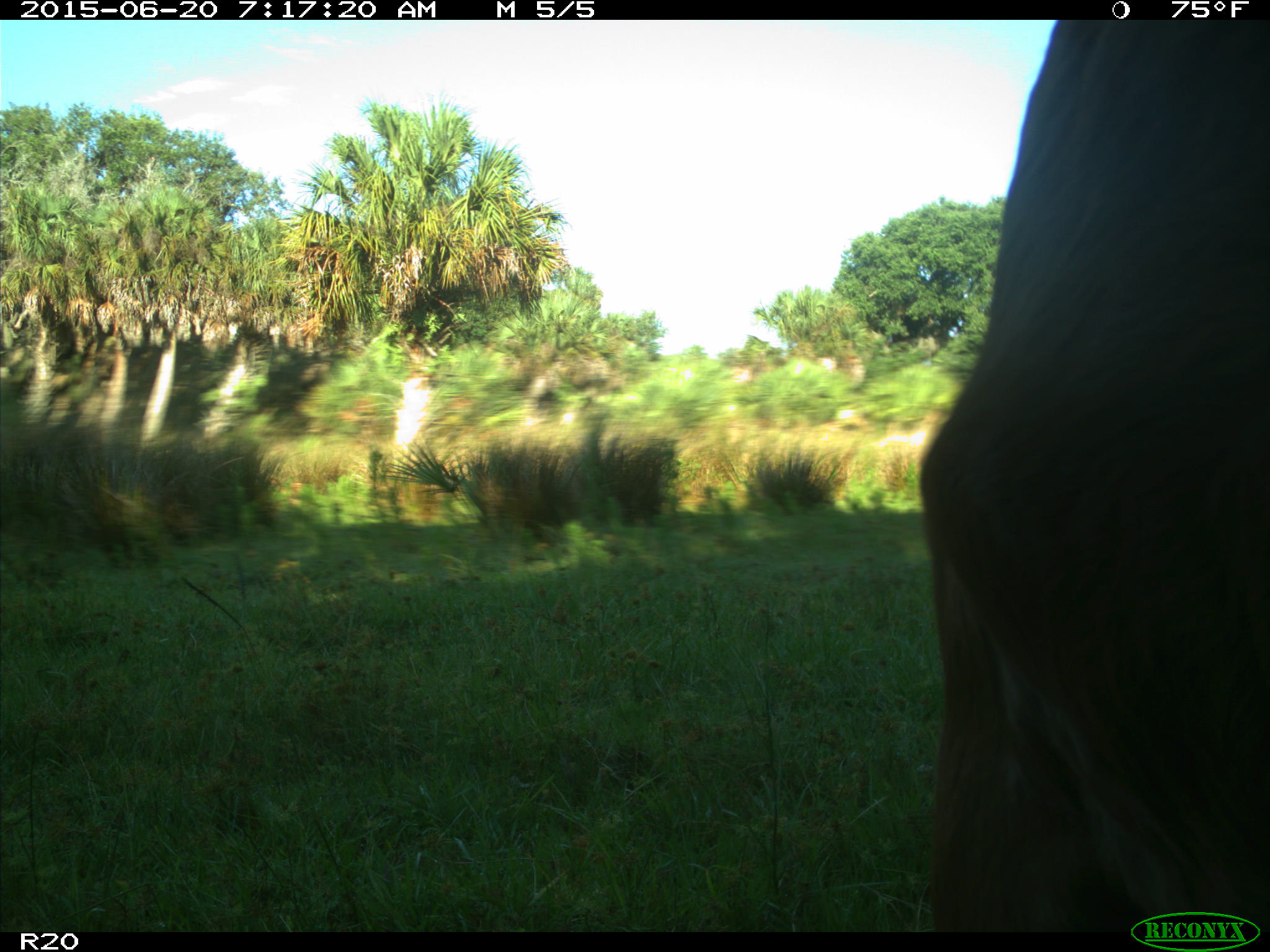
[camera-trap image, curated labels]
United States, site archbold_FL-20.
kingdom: Animalia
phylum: Chordata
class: Mammalia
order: Artiodactyla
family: Bovidae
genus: Bos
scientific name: Bos taurus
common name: domestic cow